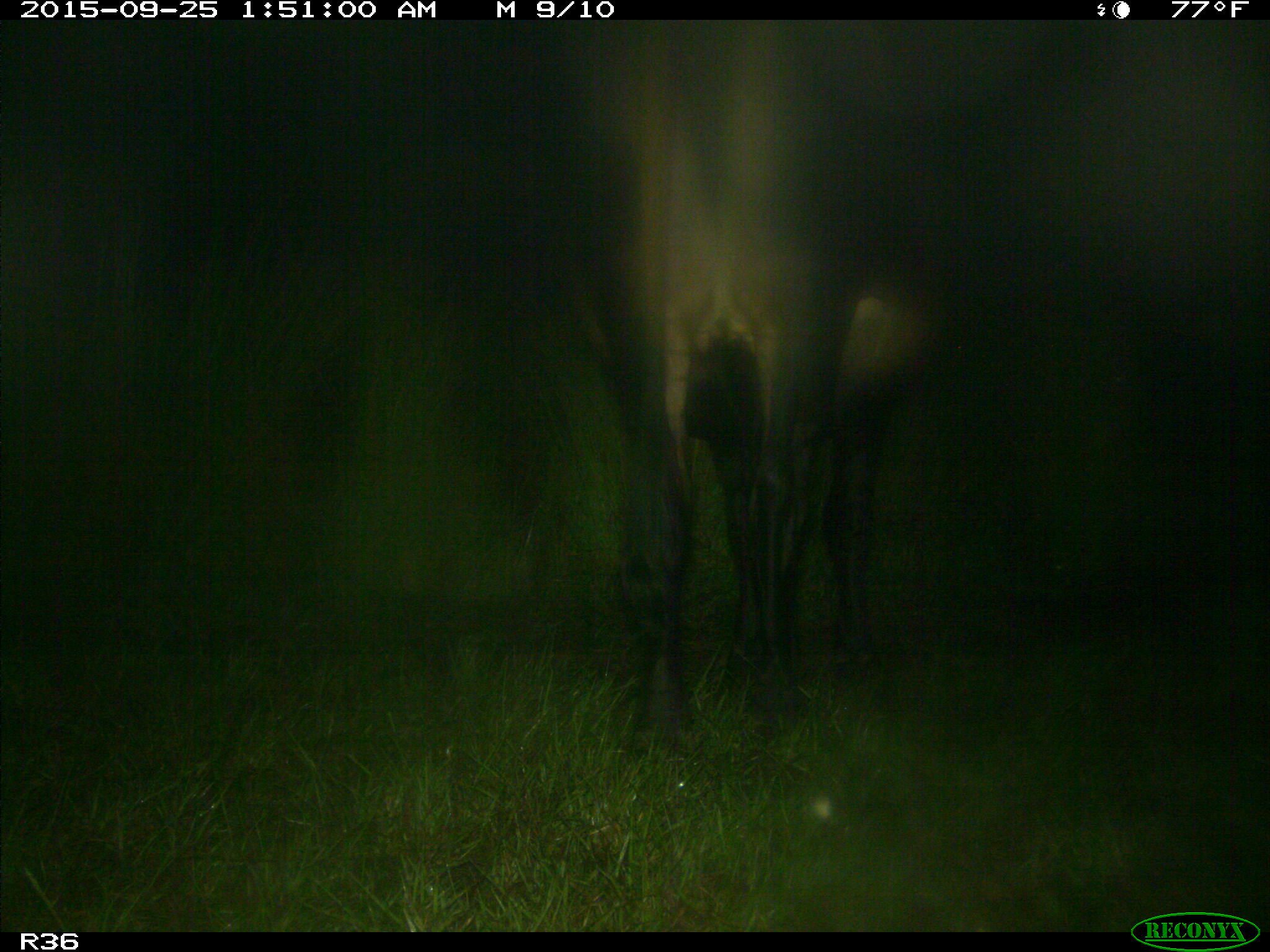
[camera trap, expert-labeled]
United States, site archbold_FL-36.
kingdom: Animalia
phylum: Chordata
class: Mammalia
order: Artiodactyla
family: Bovidae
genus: Bos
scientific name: Bos taurus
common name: domestic cow